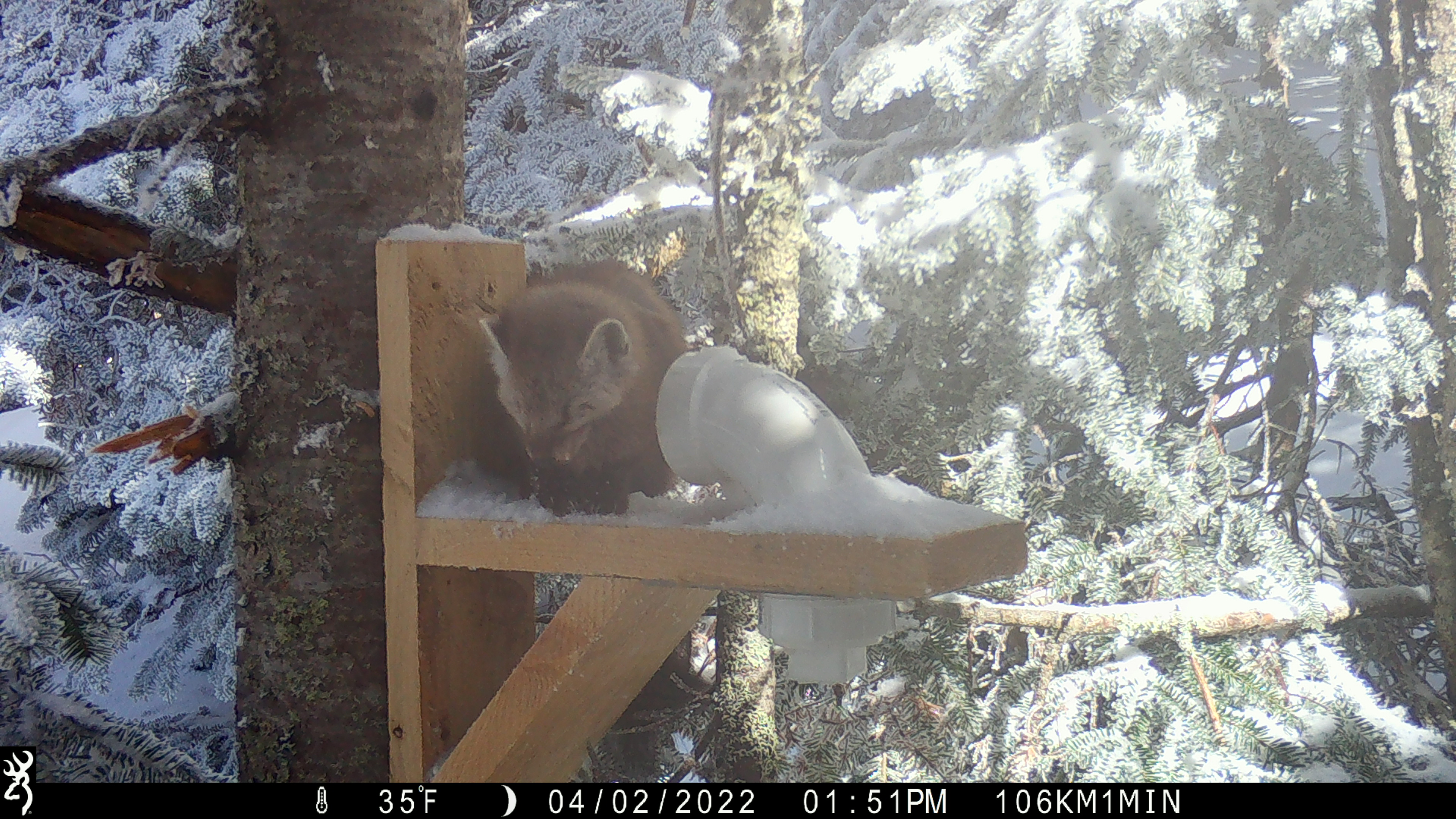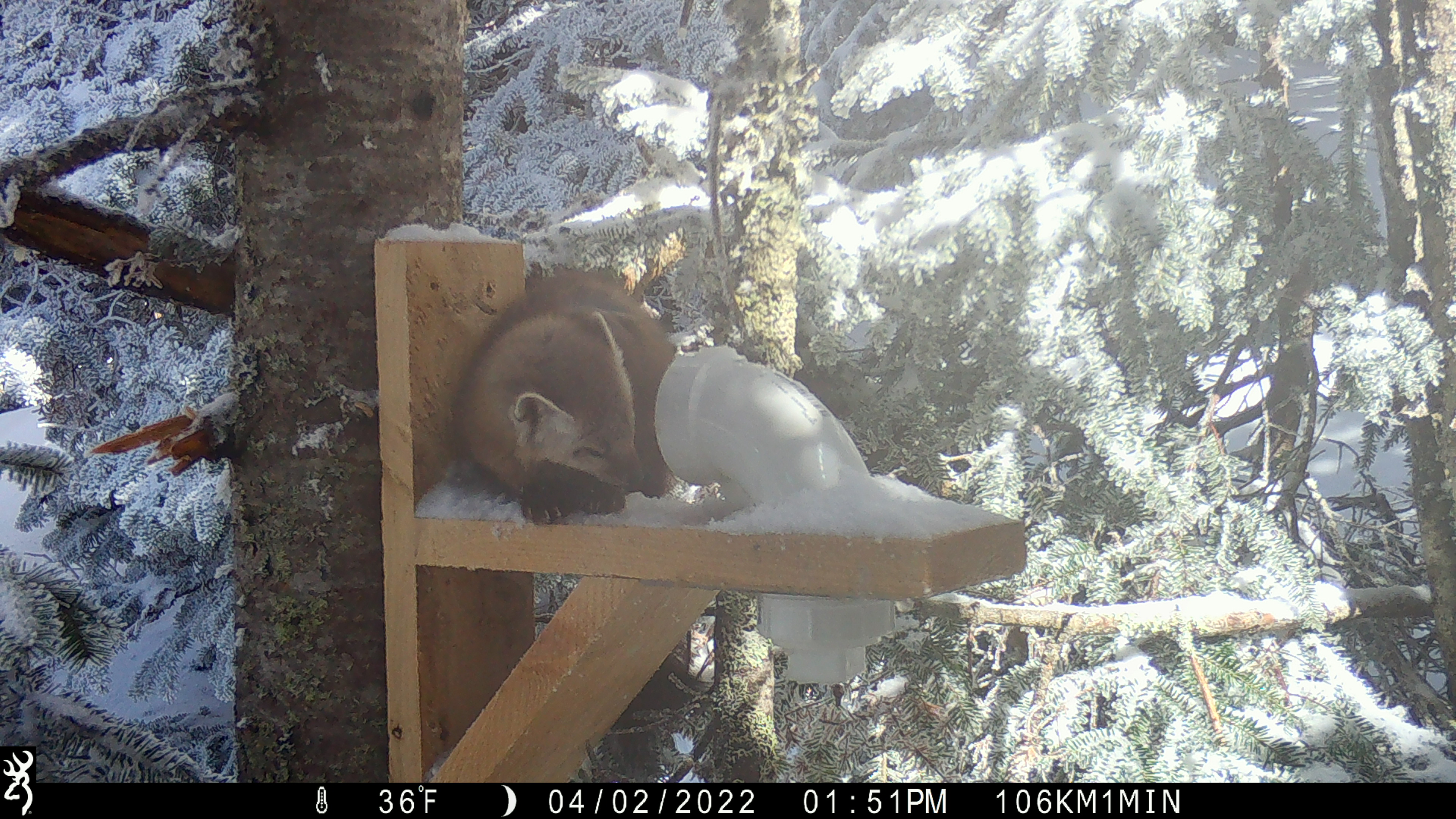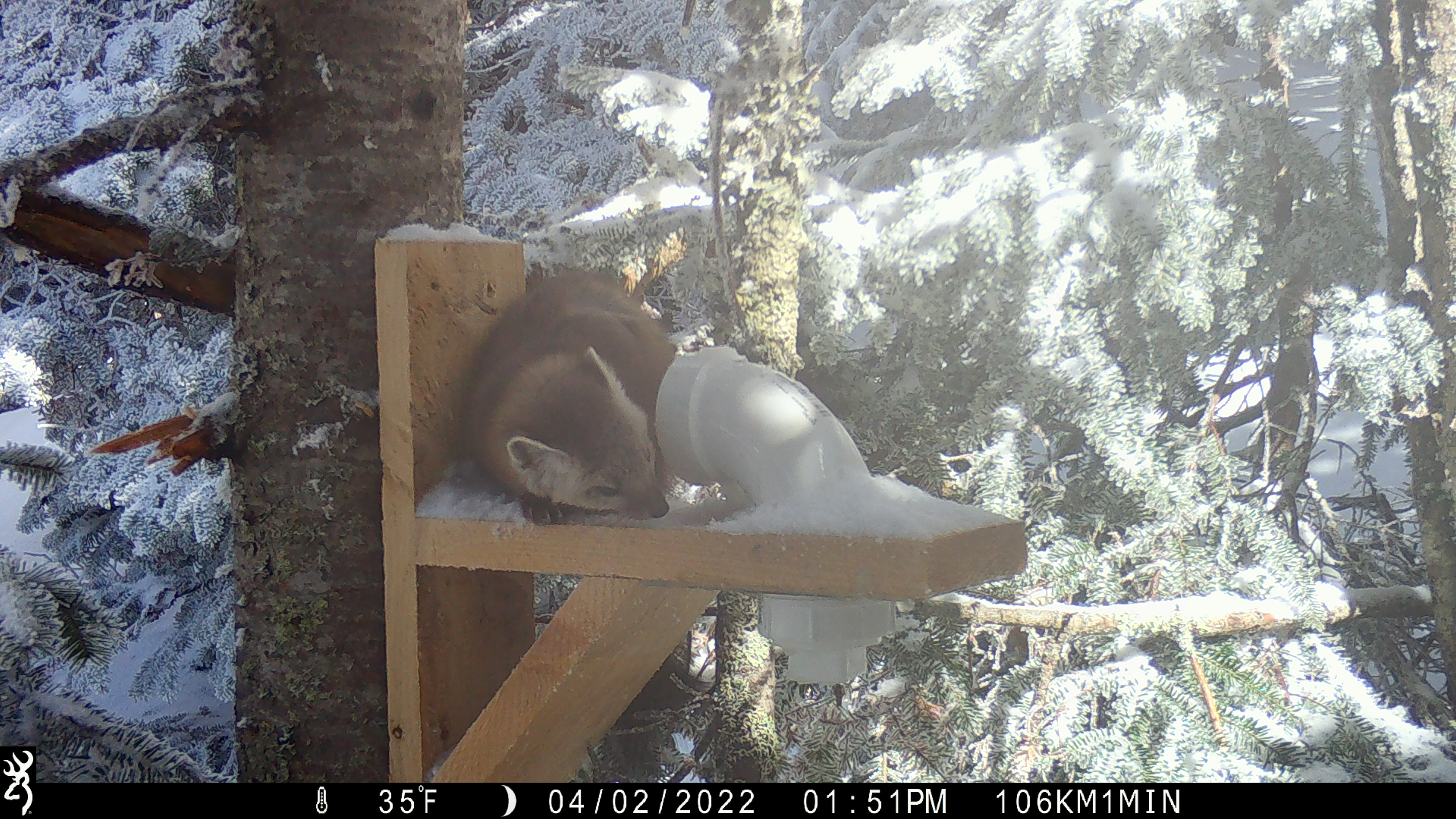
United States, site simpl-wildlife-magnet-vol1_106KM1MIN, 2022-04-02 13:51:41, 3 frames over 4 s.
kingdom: Animalia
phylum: Chordata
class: Mammalia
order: Carnivora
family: Mustelidae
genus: Martes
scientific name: Martes americana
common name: american marten